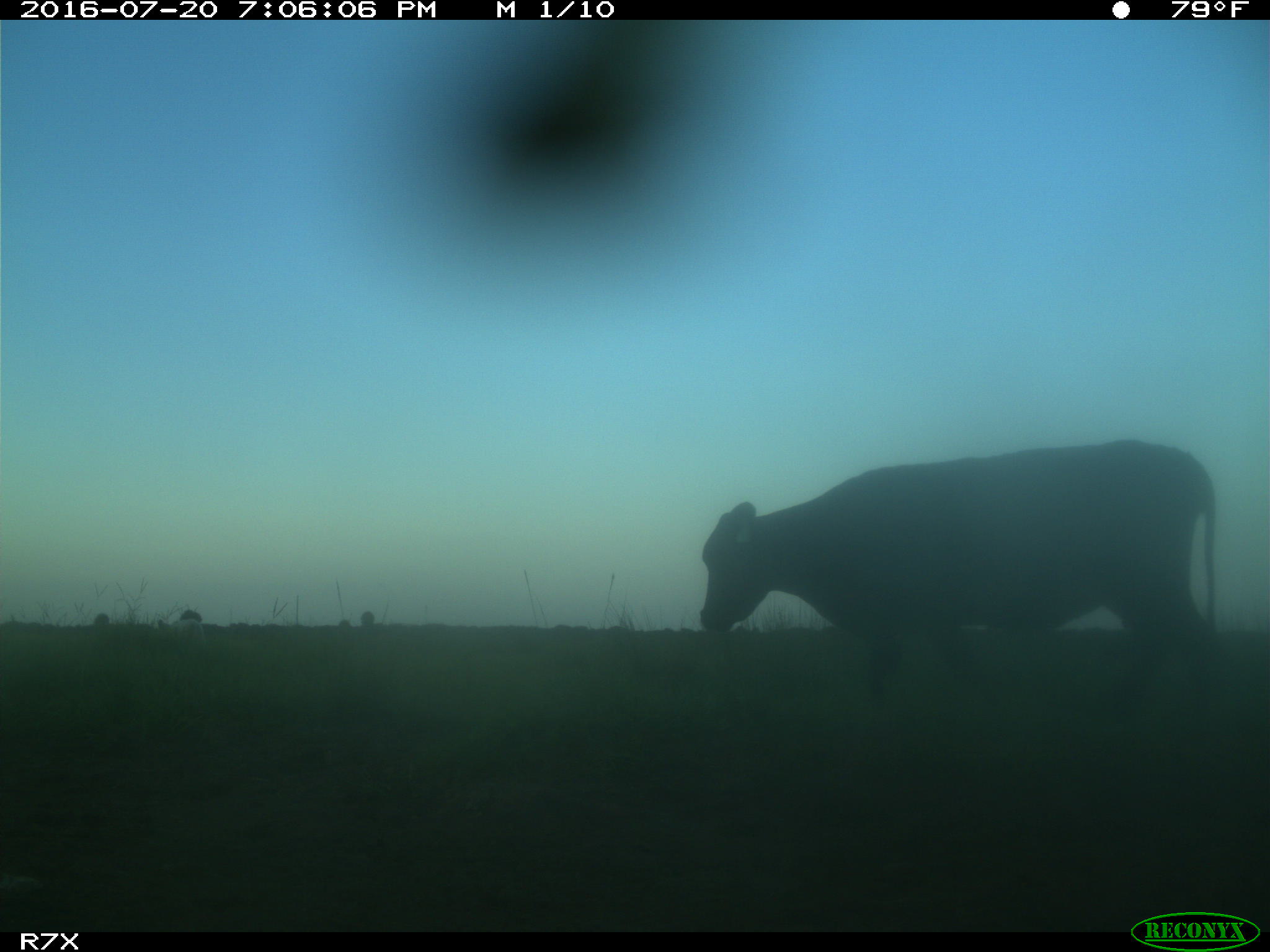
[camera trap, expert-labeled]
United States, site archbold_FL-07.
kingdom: Animalia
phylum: Chordata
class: Mammalia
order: Artiodactyla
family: Bovidae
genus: Bos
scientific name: Bos taurus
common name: domestic cow